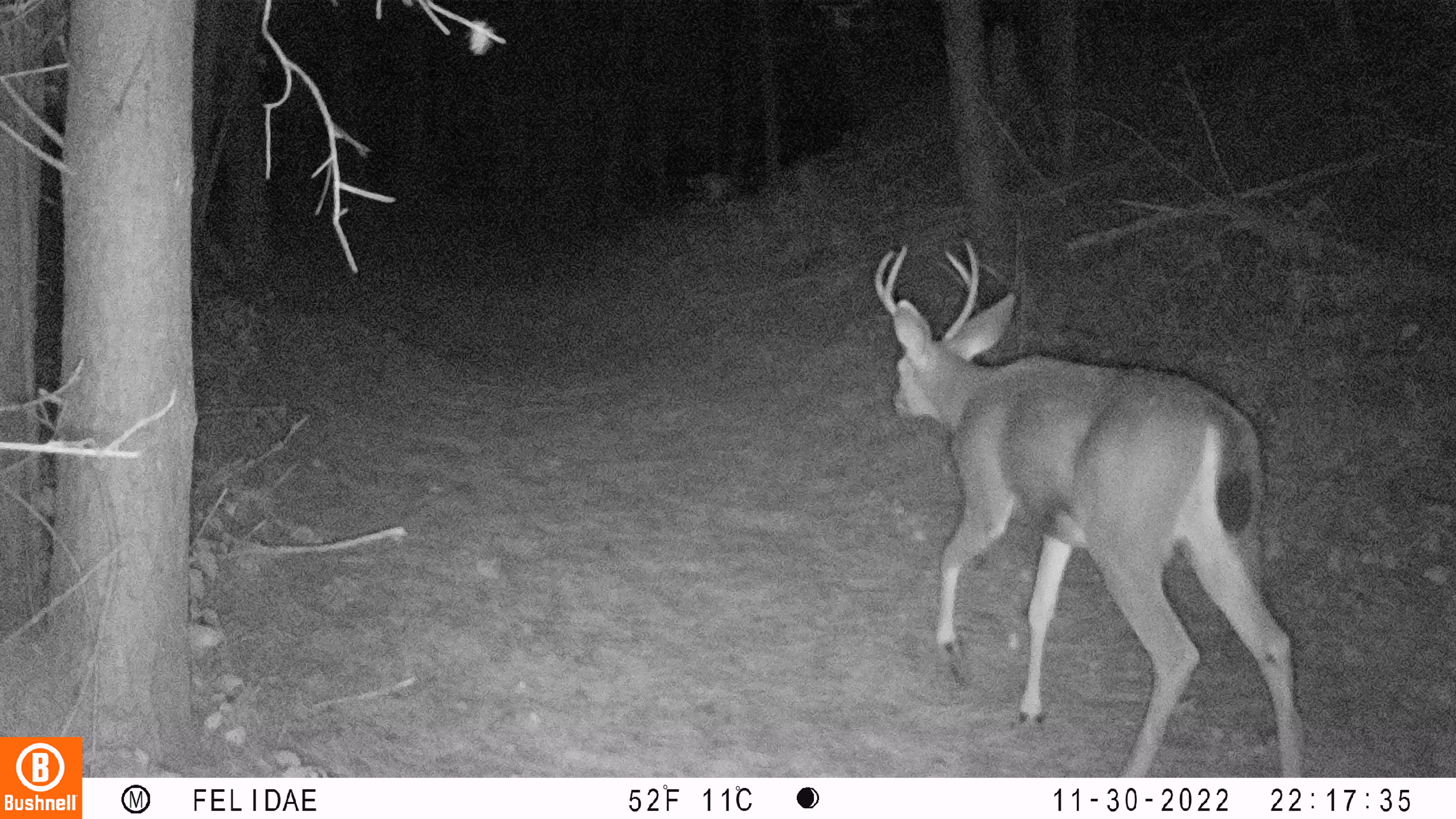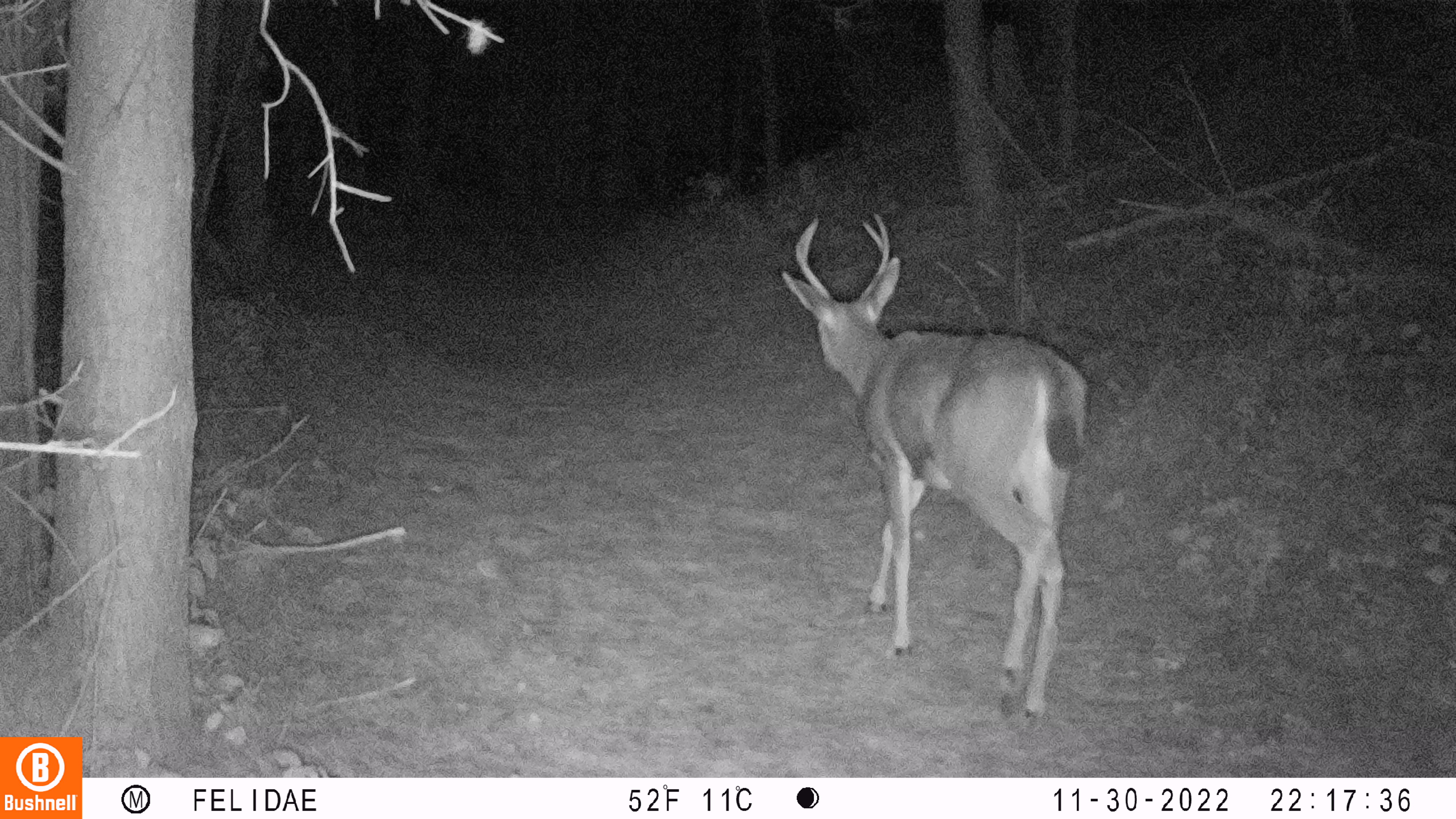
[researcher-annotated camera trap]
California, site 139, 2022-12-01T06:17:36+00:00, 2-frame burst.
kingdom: Animalia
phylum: Chordata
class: Mammalia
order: Artiodactyla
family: Cervidae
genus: Odocoileus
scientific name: Odocoileus hemionus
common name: mule deer